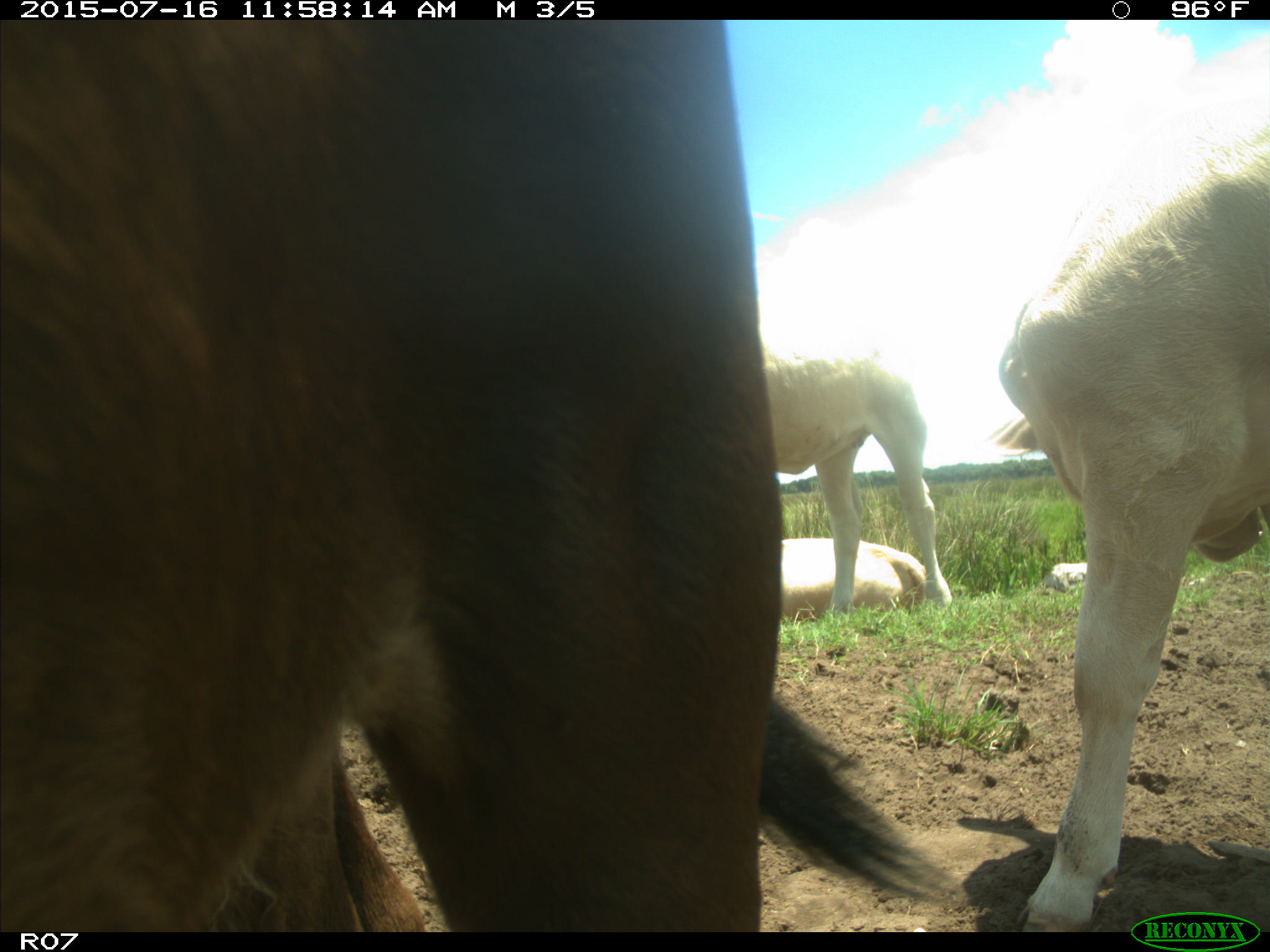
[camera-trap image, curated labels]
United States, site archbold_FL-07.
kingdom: Animalia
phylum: Chordata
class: Mammalia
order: Artiodactyla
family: Bovidae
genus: Bos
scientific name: Bos taurus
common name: domestic cow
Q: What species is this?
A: Bos taurus (domestic cow).